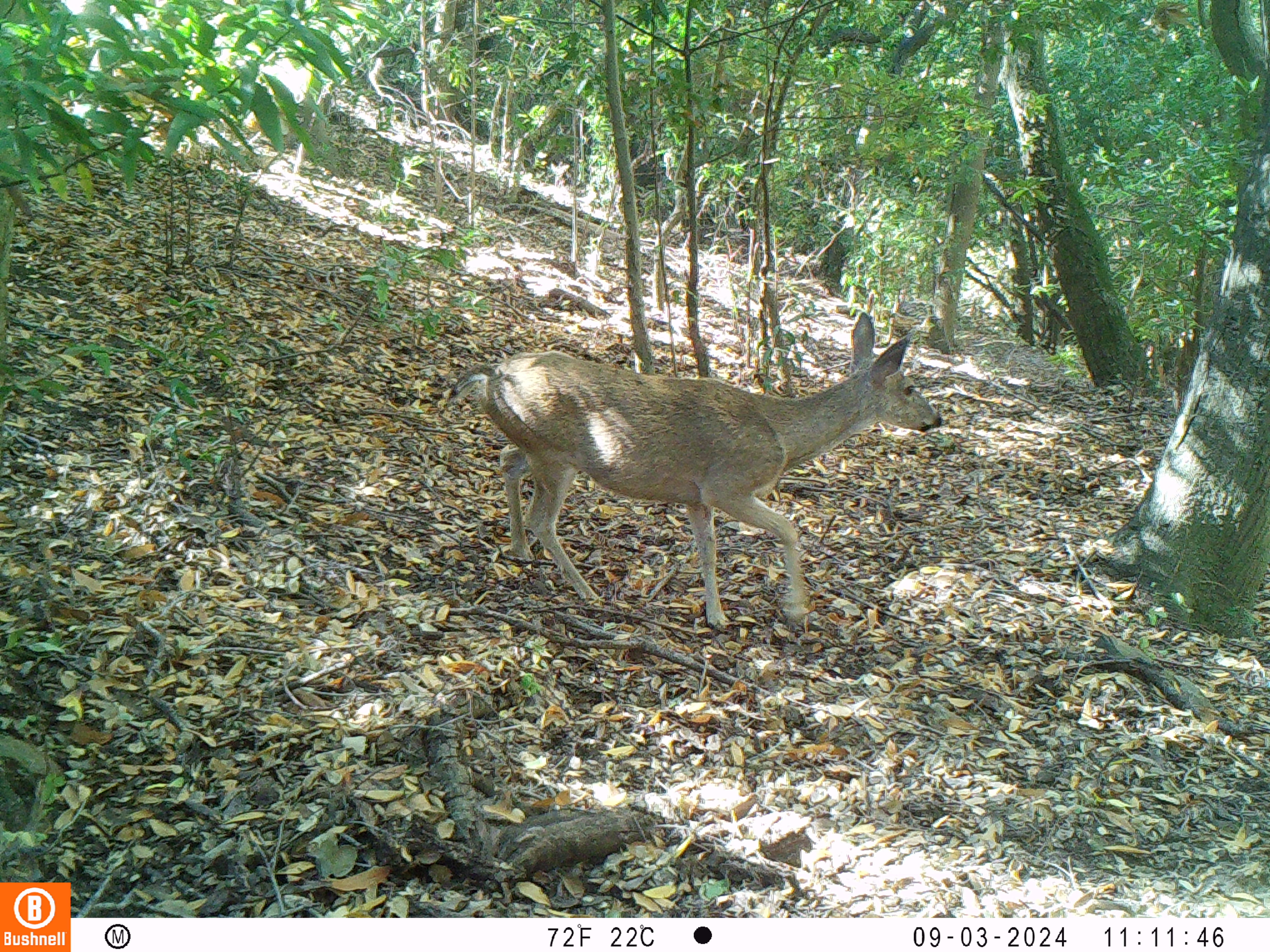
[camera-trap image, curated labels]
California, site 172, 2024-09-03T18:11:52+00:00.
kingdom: Animalia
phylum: Chordata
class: Mammalia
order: Artiodactyla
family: Cervidae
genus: Odocoileus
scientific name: Odocoileus hemionus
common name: mule deer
Mule deer (Odocoileus hemionus).